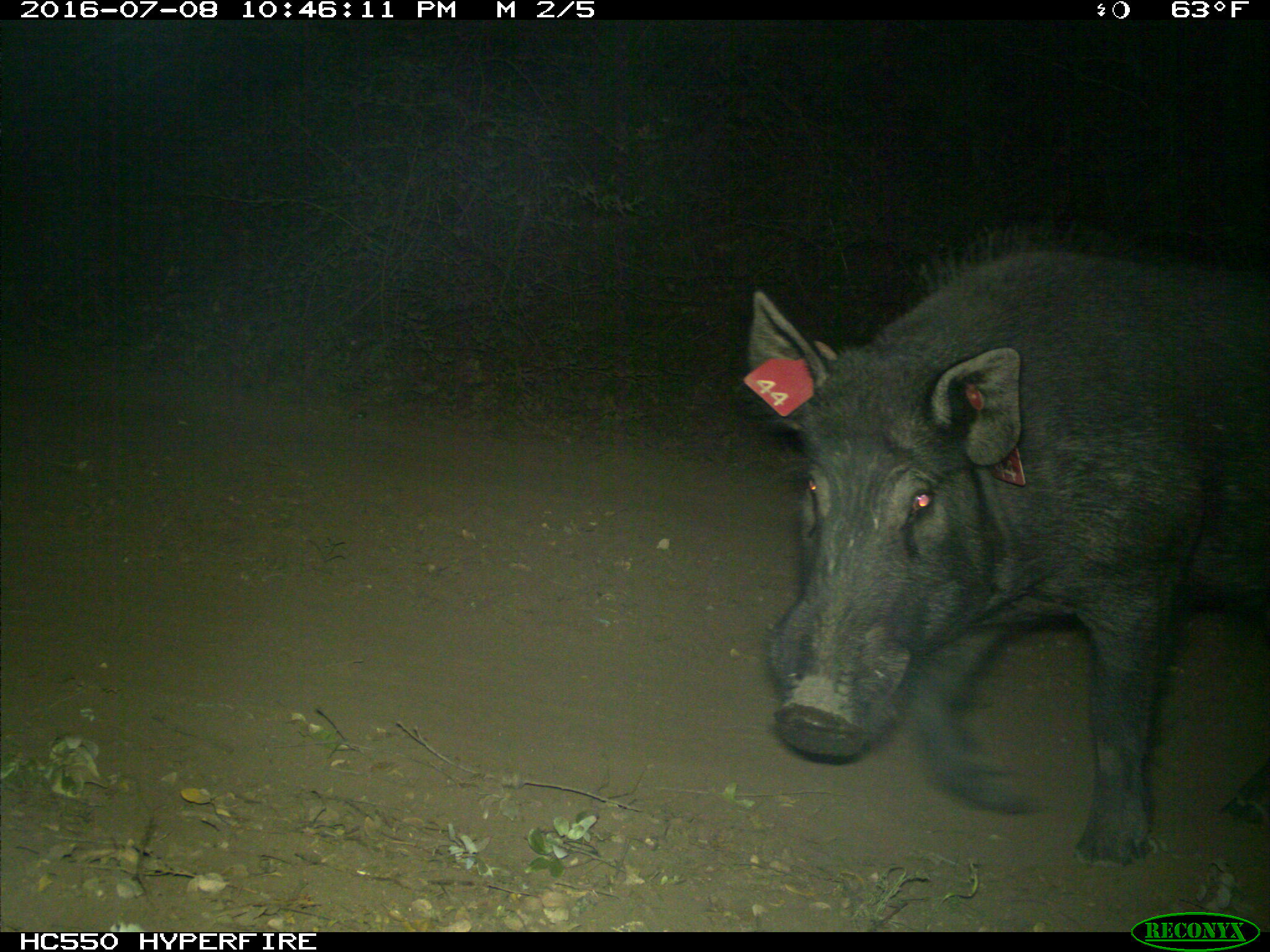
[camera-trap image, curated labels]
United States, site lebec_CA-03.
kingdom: Animalia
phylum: Chordata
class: Mammalia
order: Artiodactyla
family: Suidae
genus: Sus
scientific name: Sus scrofa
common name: wild boar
Sus scrofa (wild boar).